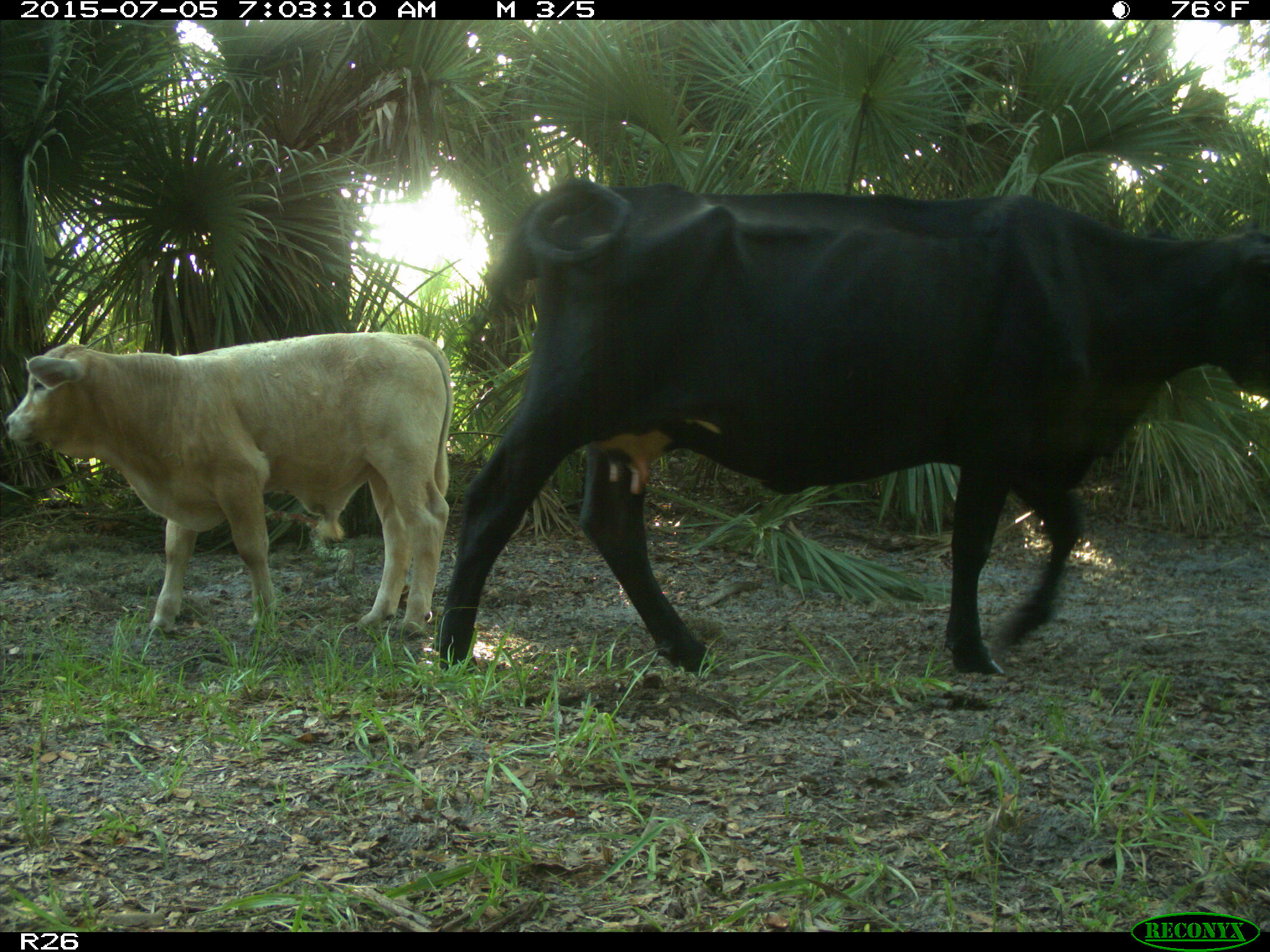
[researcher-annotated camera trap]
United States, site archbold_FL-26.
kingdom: Animalia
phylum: Chordata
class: Mammalia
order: Artiodactyla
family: Bovidae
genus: Bos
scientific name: Bos taurus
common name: domestic cow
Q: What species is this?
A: Bos taurus (domestic cow).